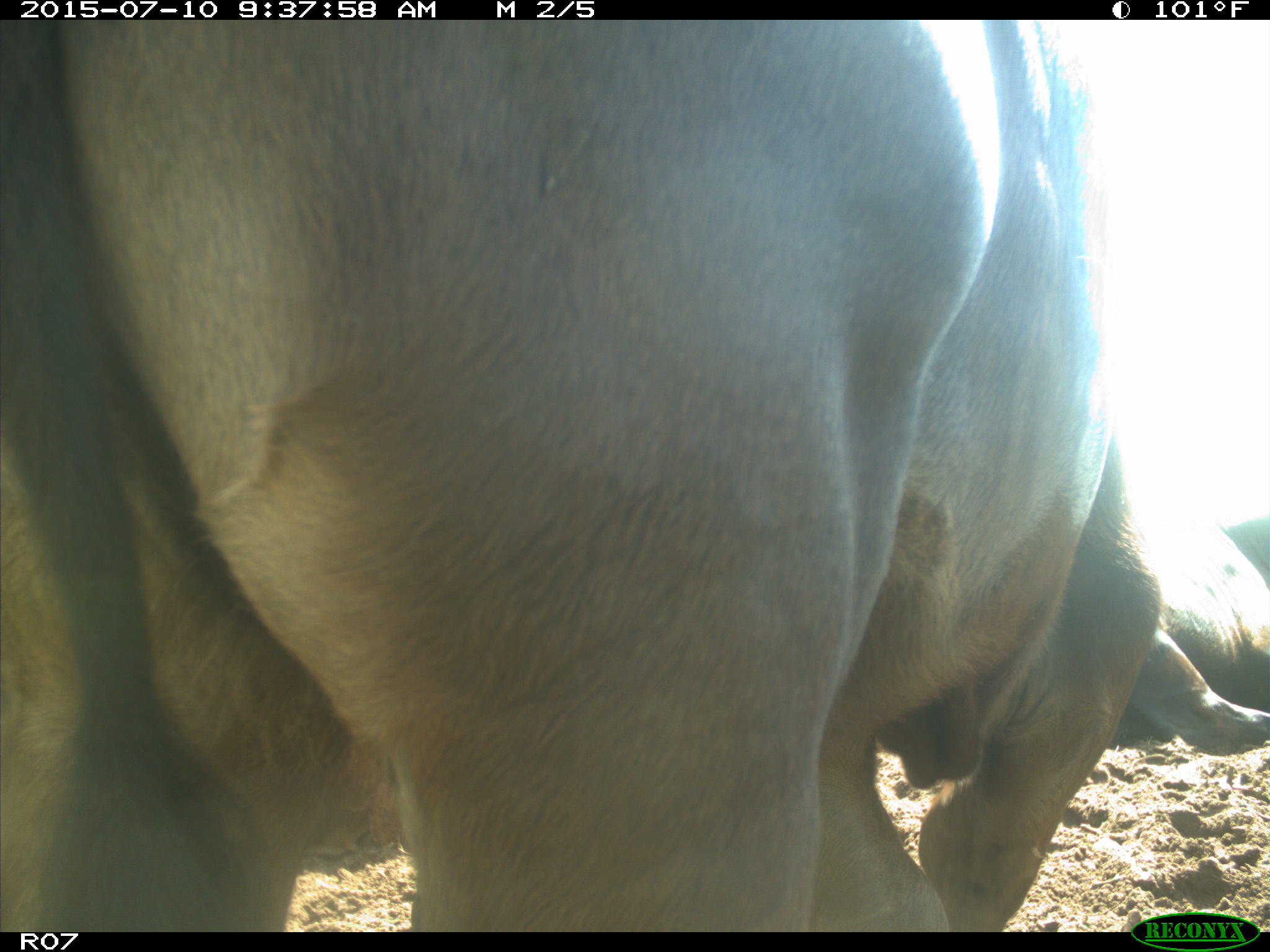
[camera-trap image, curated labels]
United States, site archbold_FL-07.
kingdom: Animalia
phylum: Chordata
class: Mammalia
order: Artiodactyla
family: Bovidae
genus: Bos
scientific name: Bos taurus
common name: domestic cow